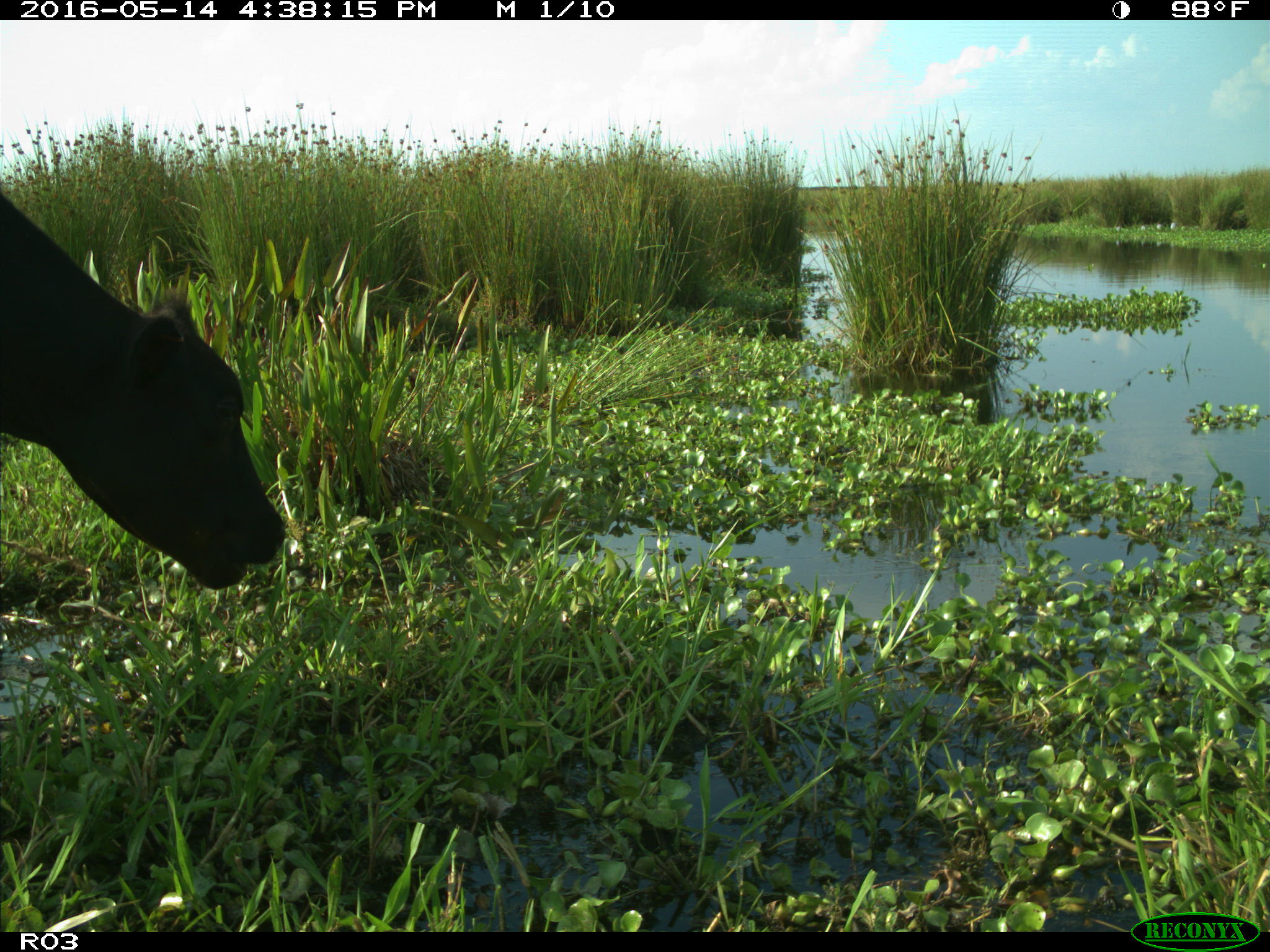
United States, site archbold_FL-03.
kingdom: Animalia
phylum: Chordata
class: Mammalia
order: Artiodactyla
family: Bovidae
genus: Bos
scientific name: Bos taurus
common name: domestic cow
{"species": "Bos taurus (domestic cow)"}